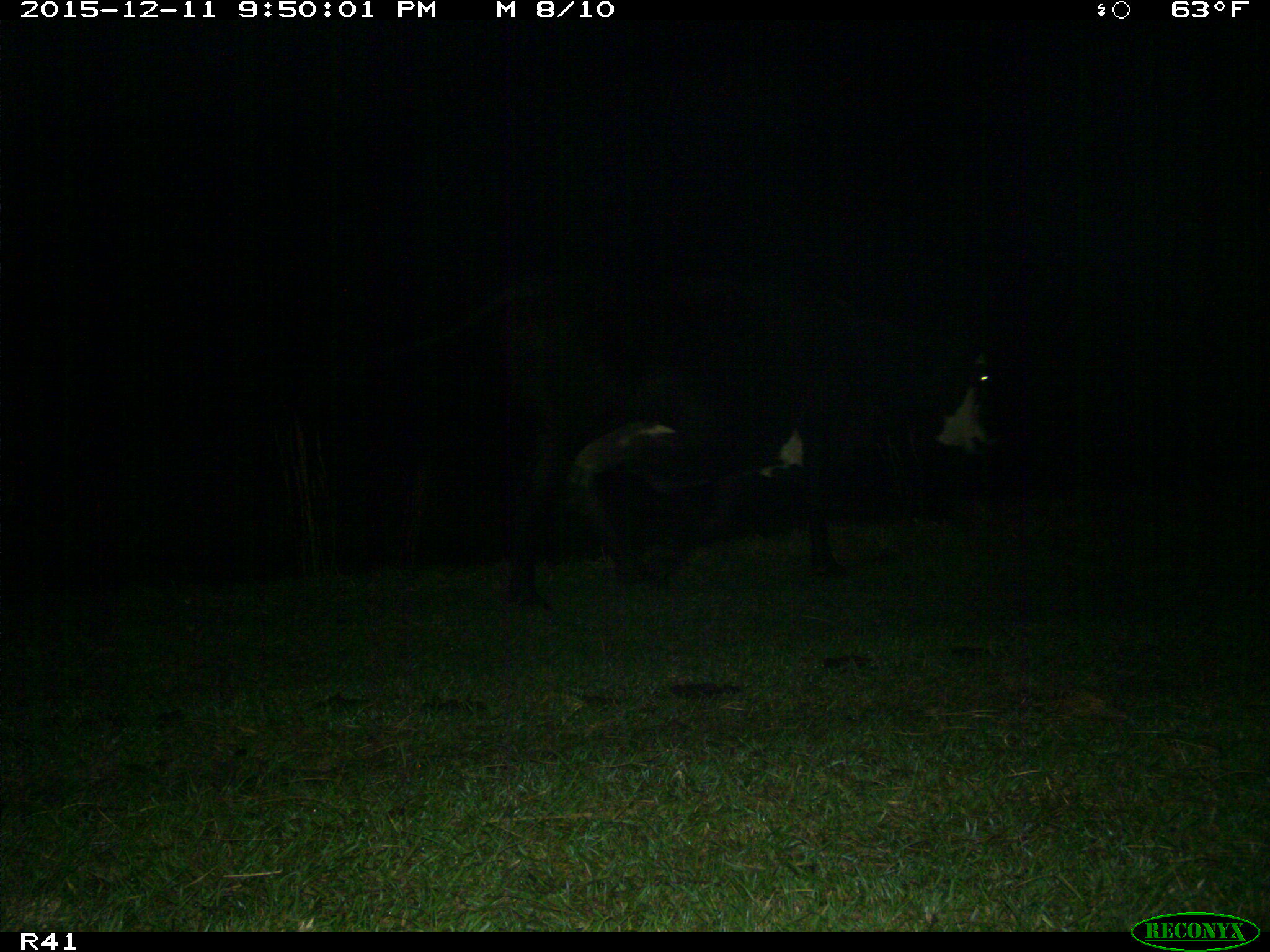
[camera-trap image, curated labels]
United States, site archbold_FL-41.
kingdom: Animalia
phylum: Chordata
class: Mammalia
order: Artiodactyla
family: Bovidae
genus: Bos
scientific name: Bos taurus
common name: domestic cow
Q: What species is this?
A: Bos taurus (domestic cow).